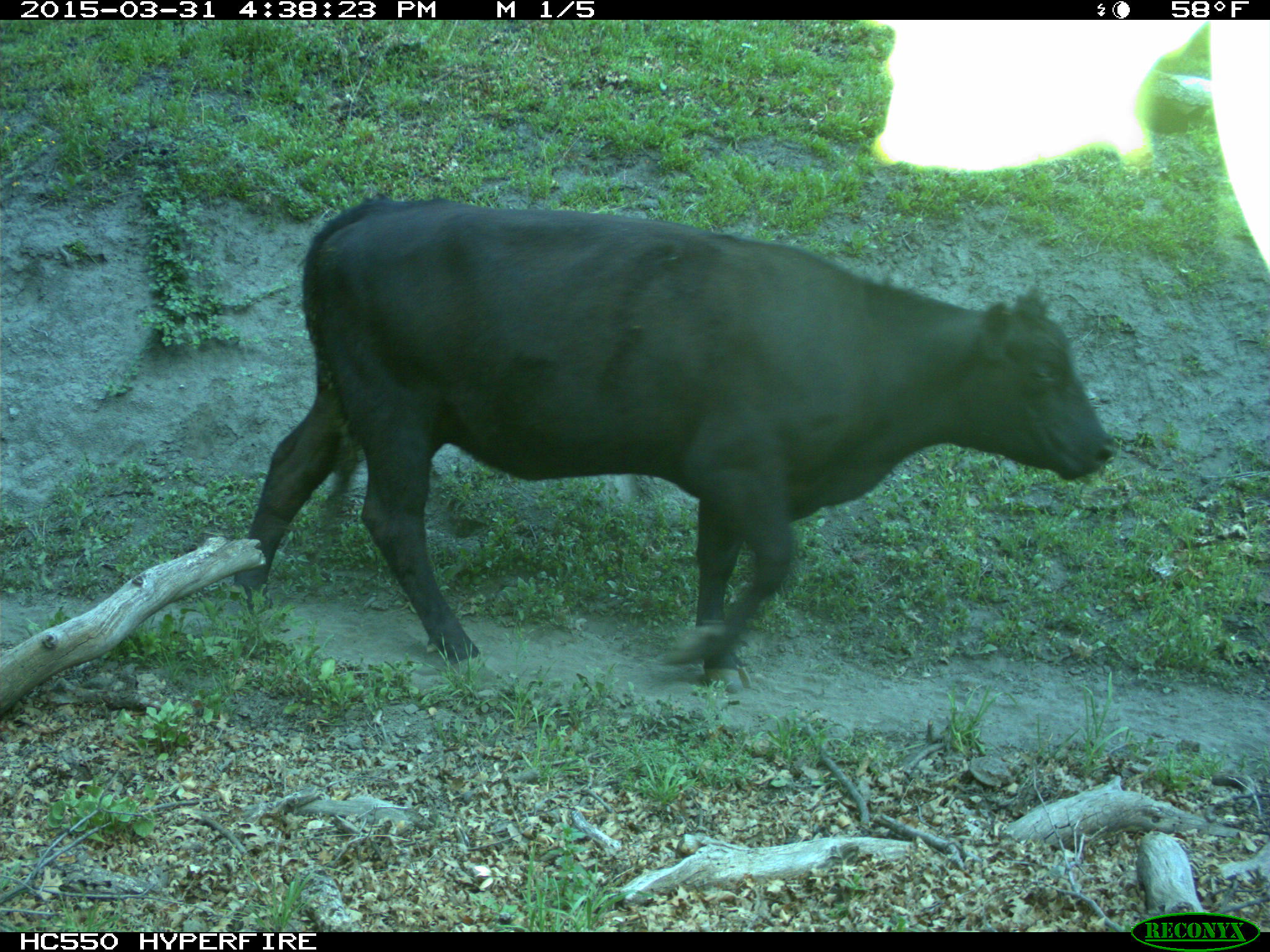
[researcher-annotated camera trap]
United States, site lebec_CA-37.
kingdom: Animalia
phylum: Chordata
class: Mammalia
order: Artiodactyla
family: Bovidae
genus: Bos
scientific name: Bos taurus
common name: domestic cow